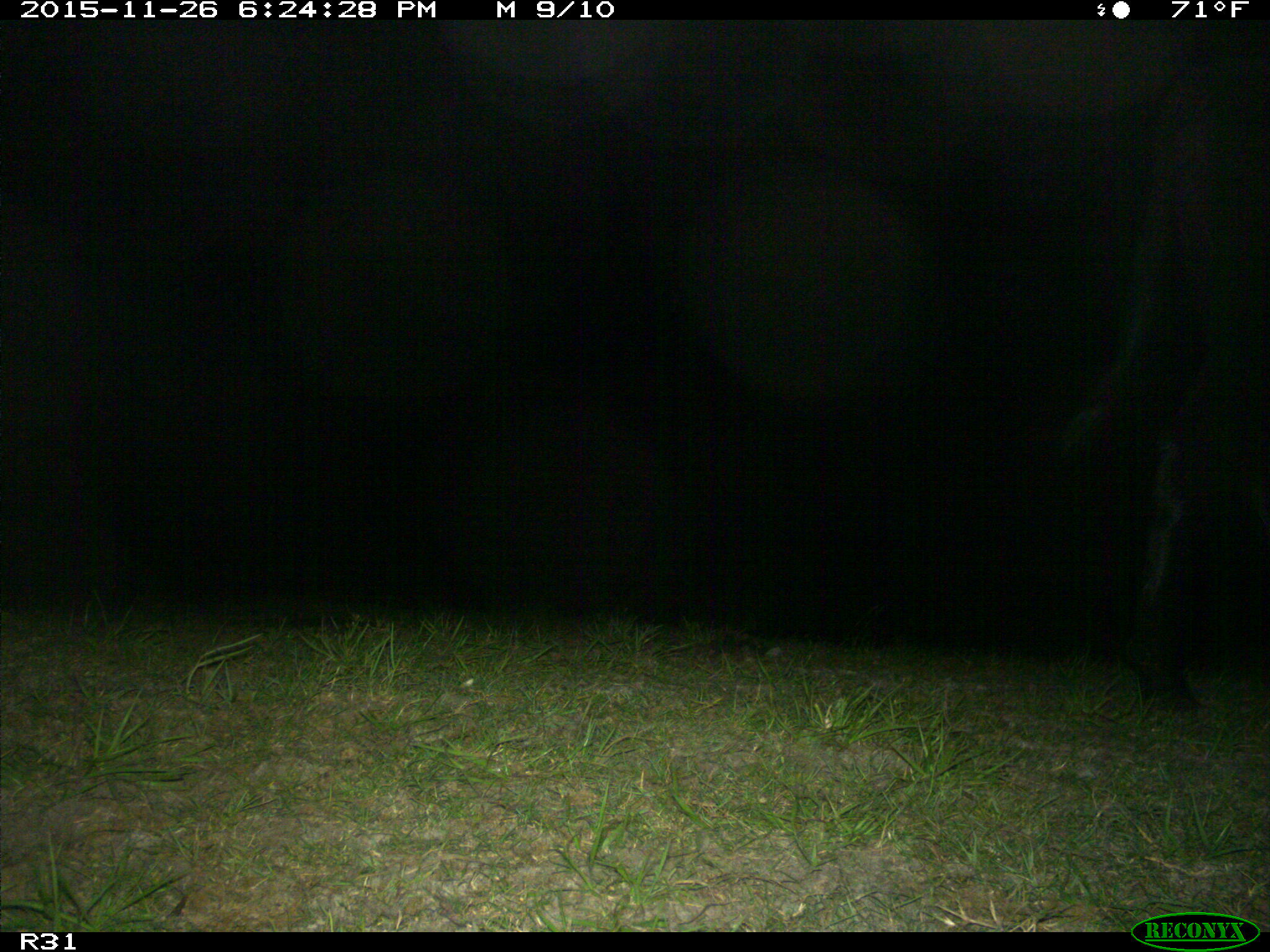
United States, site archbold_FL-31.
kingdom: Animalia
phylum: Chordata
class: Mammalia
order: Artiodactyla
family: Bovidae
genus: Bos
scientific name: Bos taurus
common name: domestic cow